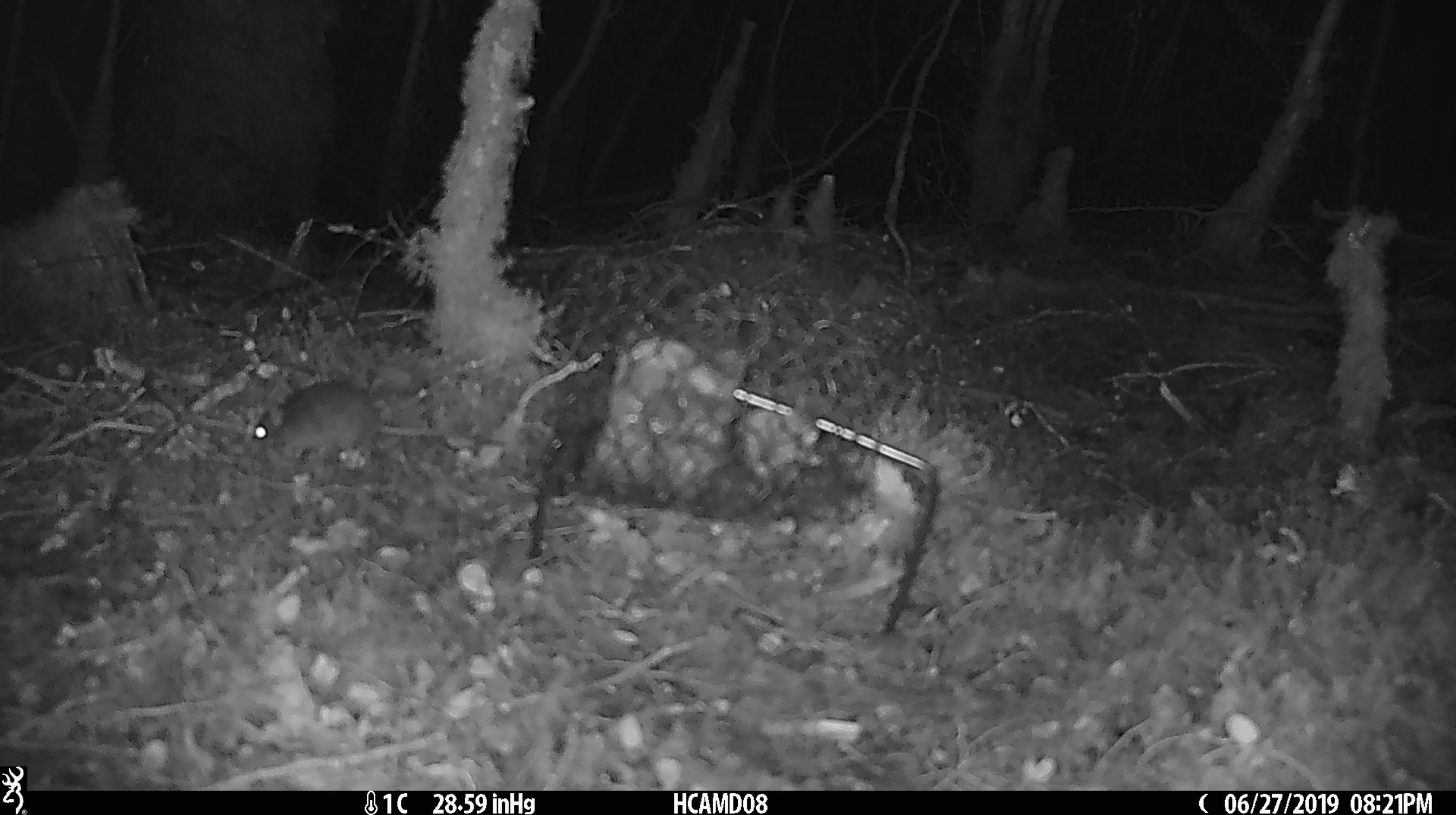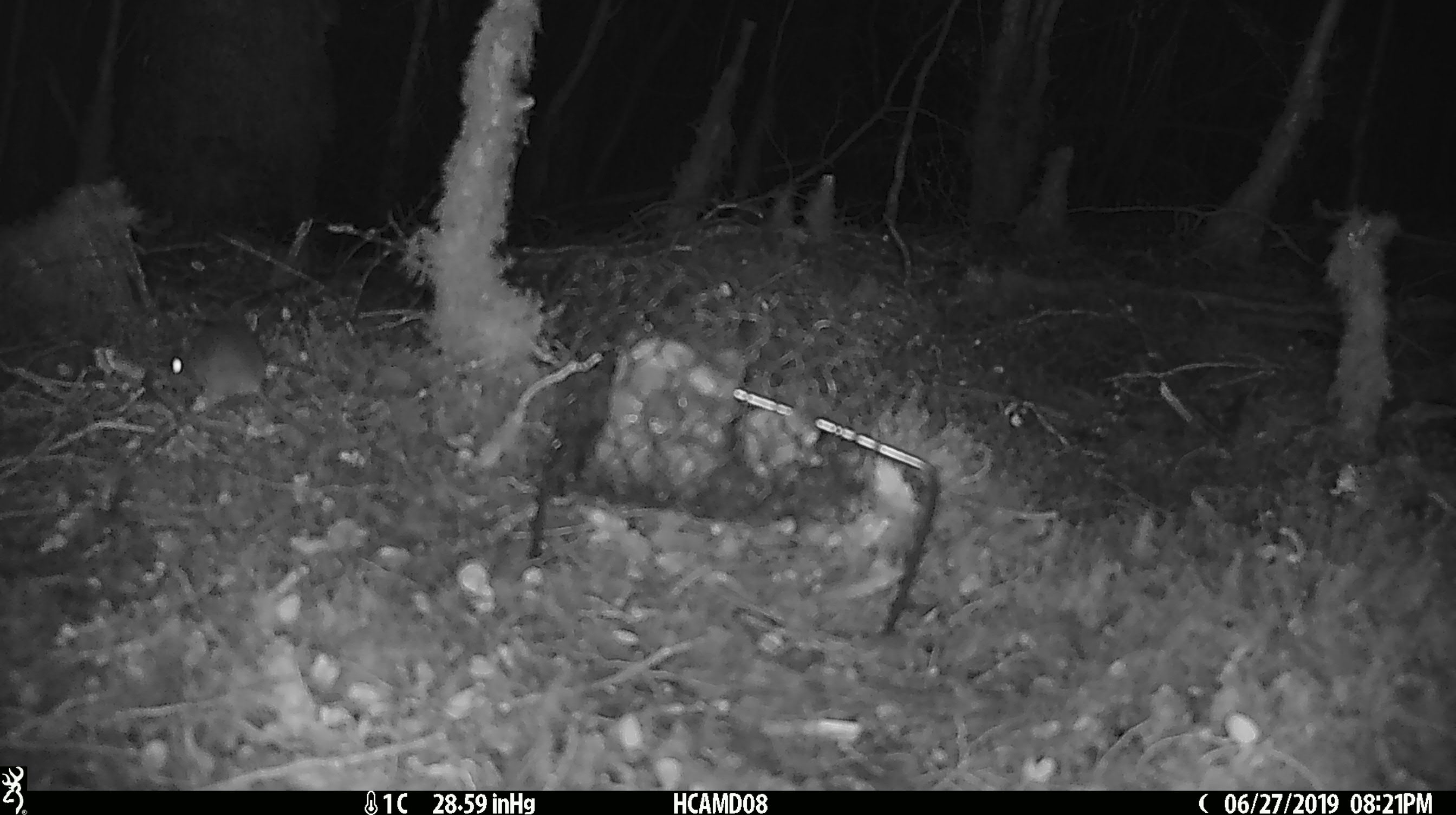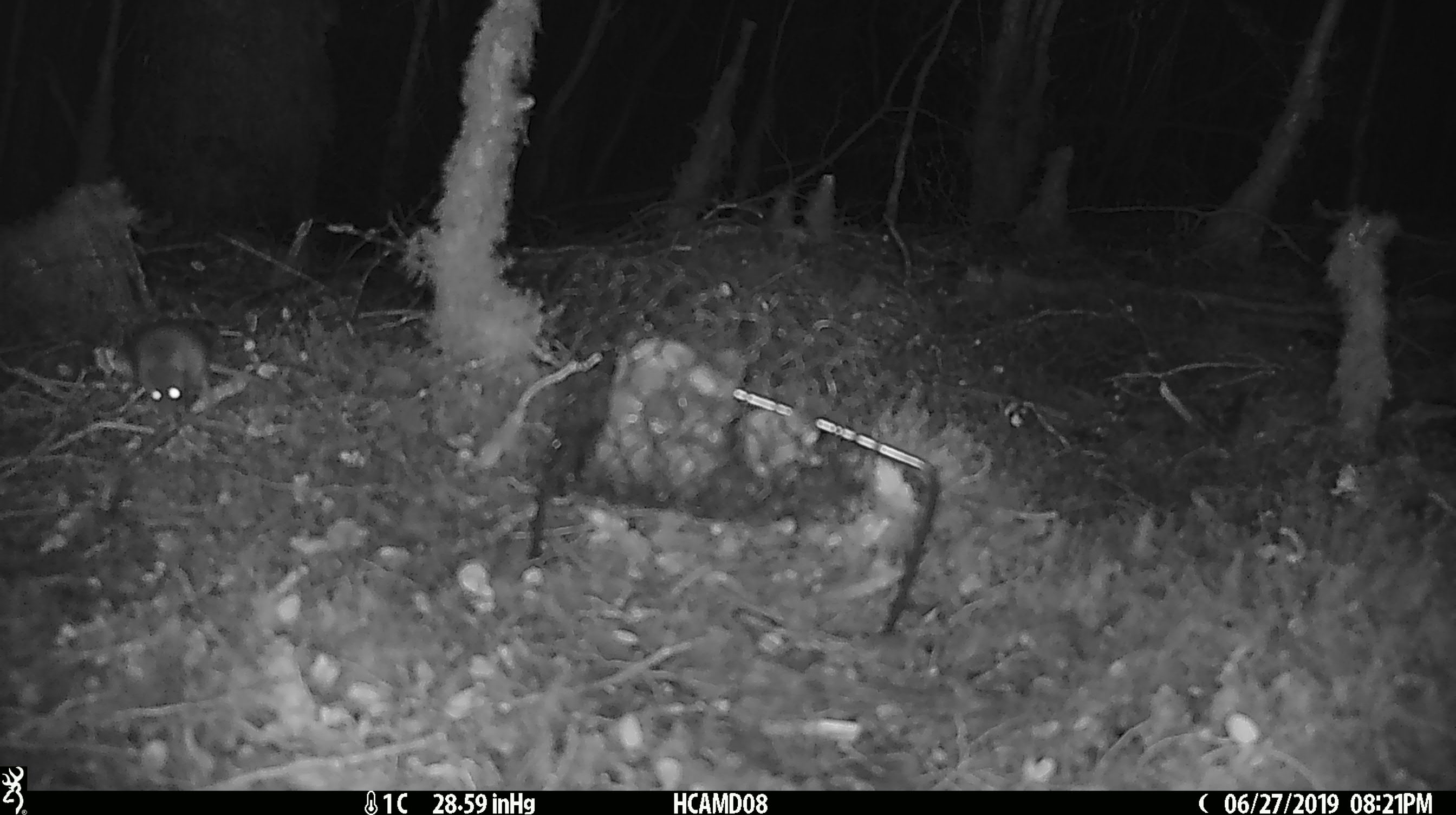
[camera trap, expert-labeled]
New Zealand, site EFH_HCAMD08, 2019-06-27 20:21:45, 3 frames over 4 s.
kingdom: Animalia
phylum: Chordata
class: Mammalia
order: Rodentia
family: Muridae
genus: Mus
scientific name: Mus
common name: mouse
Mouse (Mus).